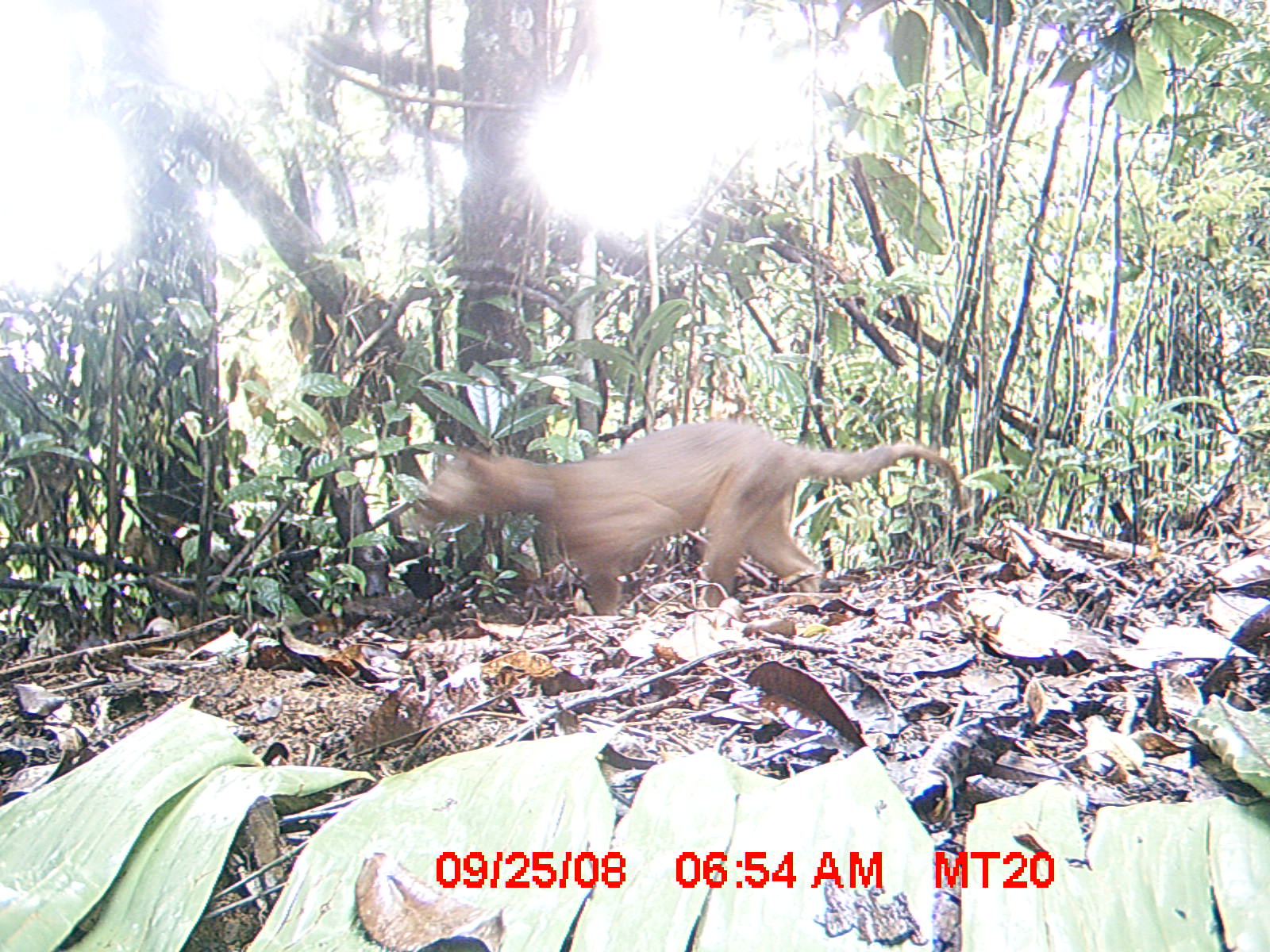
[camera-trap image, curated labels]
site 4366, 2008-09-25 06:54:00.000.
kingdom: Animalia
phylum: Chordata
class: Mammalia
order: Carnivora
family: Eupleridae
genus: Cryptoprocta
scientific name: Cryptoprocta ferox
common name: fossa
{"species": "Cryptoprocta ferox (fossa)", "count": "1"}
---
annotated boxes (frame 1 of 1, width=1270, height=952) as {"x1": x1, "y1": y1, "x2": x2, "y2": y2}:
cryptoprocta ferox: {"x1": 412, "y1": 416, "x2": 967, "y2": 620}